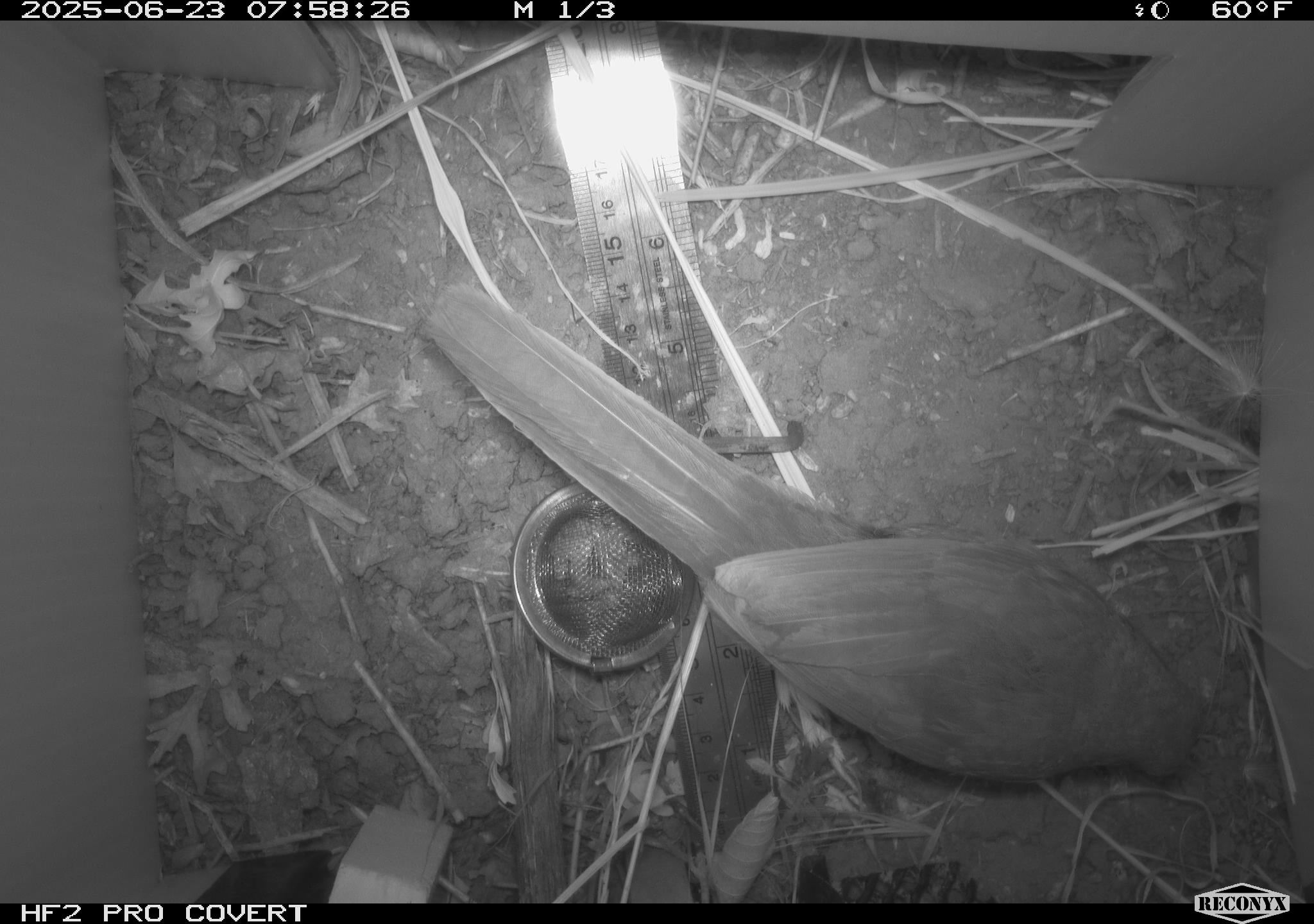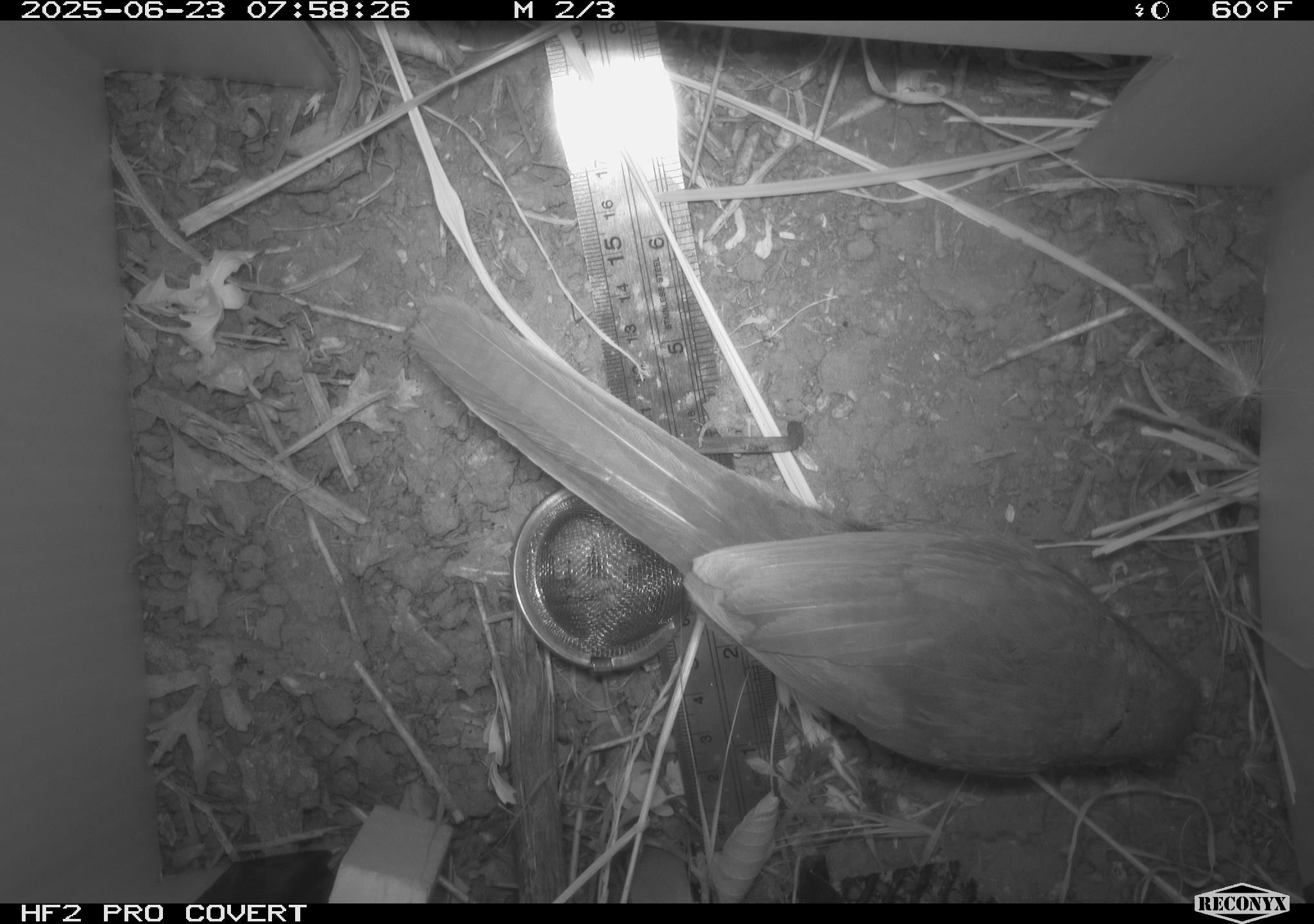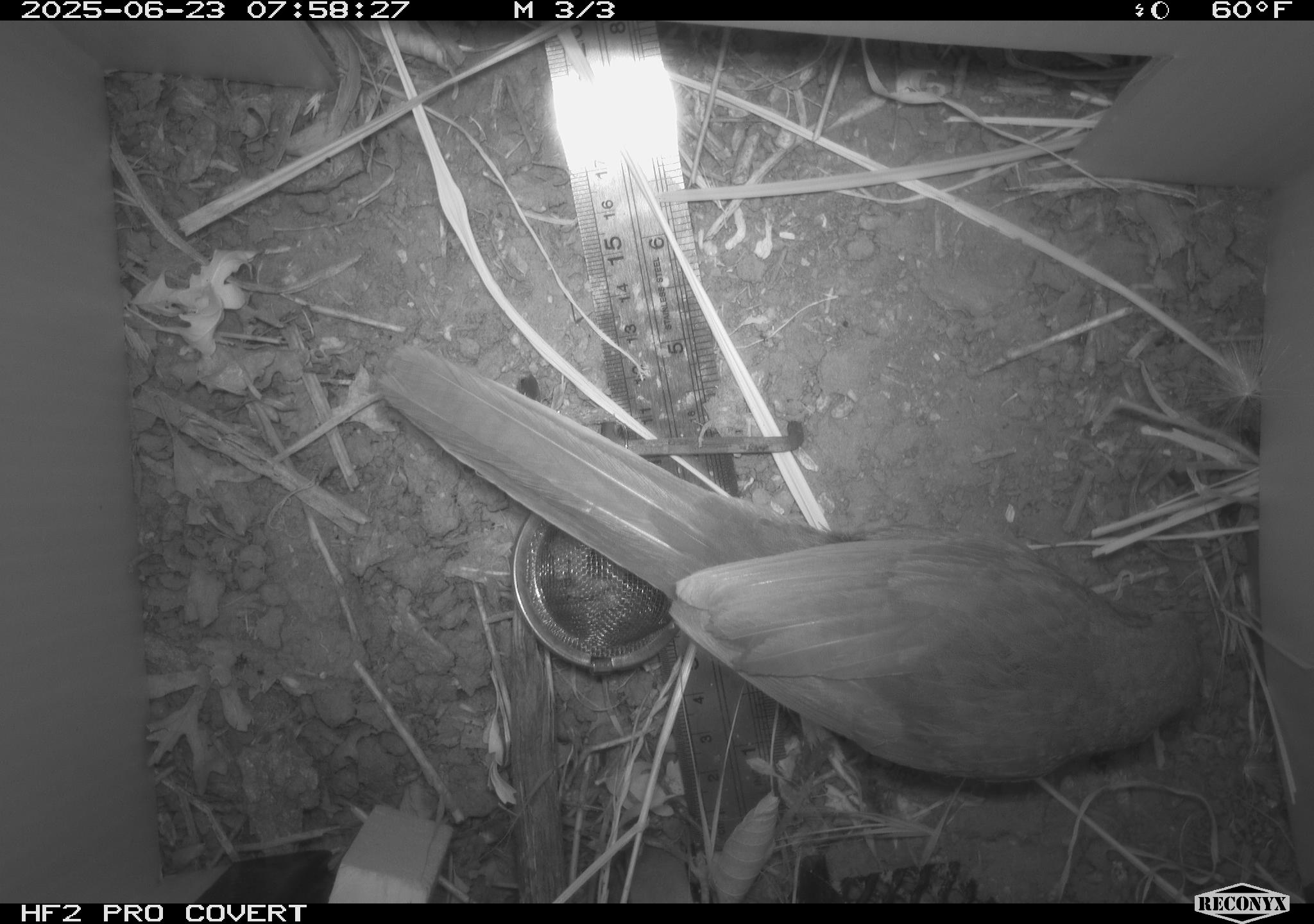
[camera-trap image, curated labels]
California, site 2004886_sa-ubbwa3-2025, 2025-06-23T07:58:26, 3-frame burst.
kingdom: Animalia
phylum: Chordata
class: Aves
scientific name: Aves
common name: bird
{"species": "bird (Aves)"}